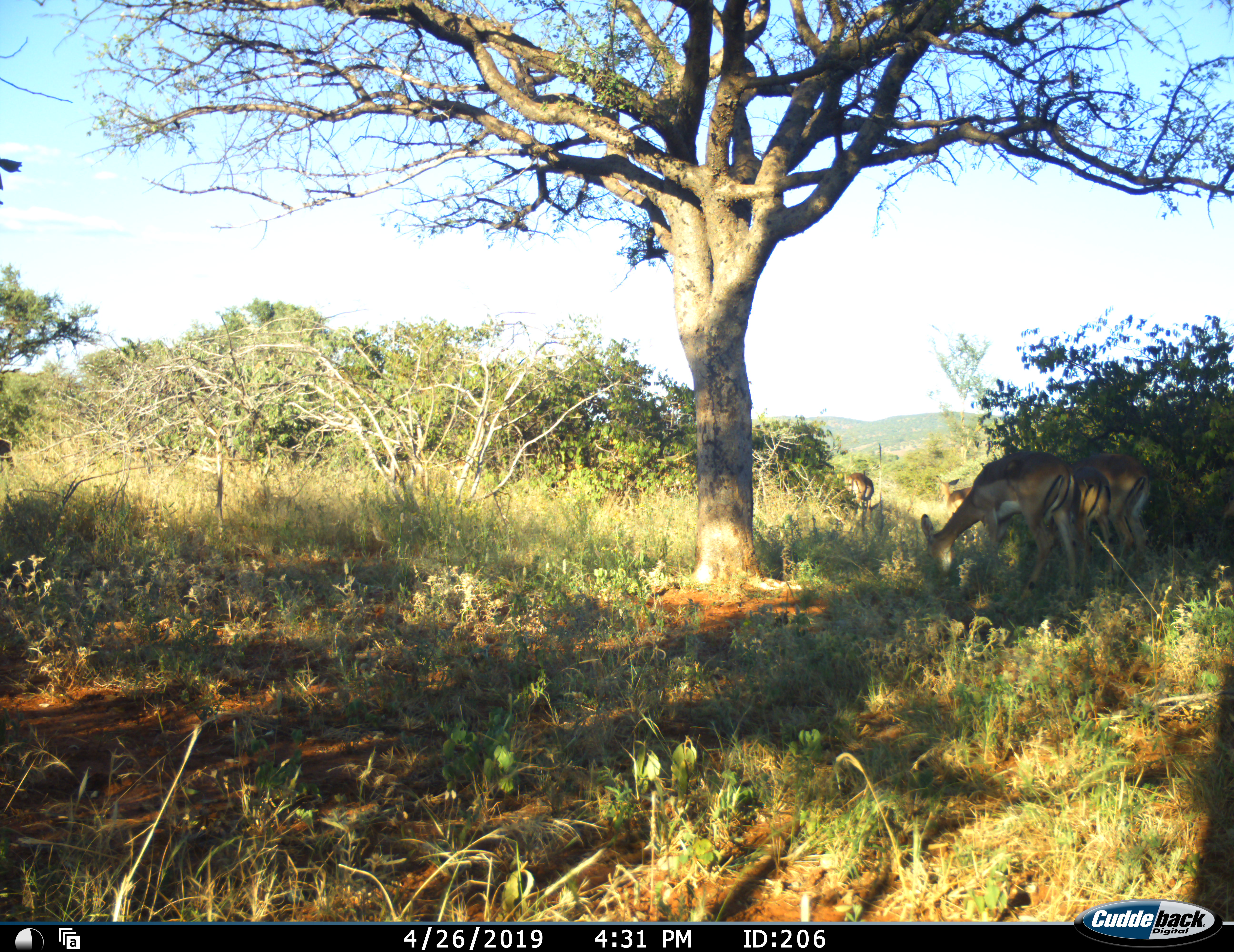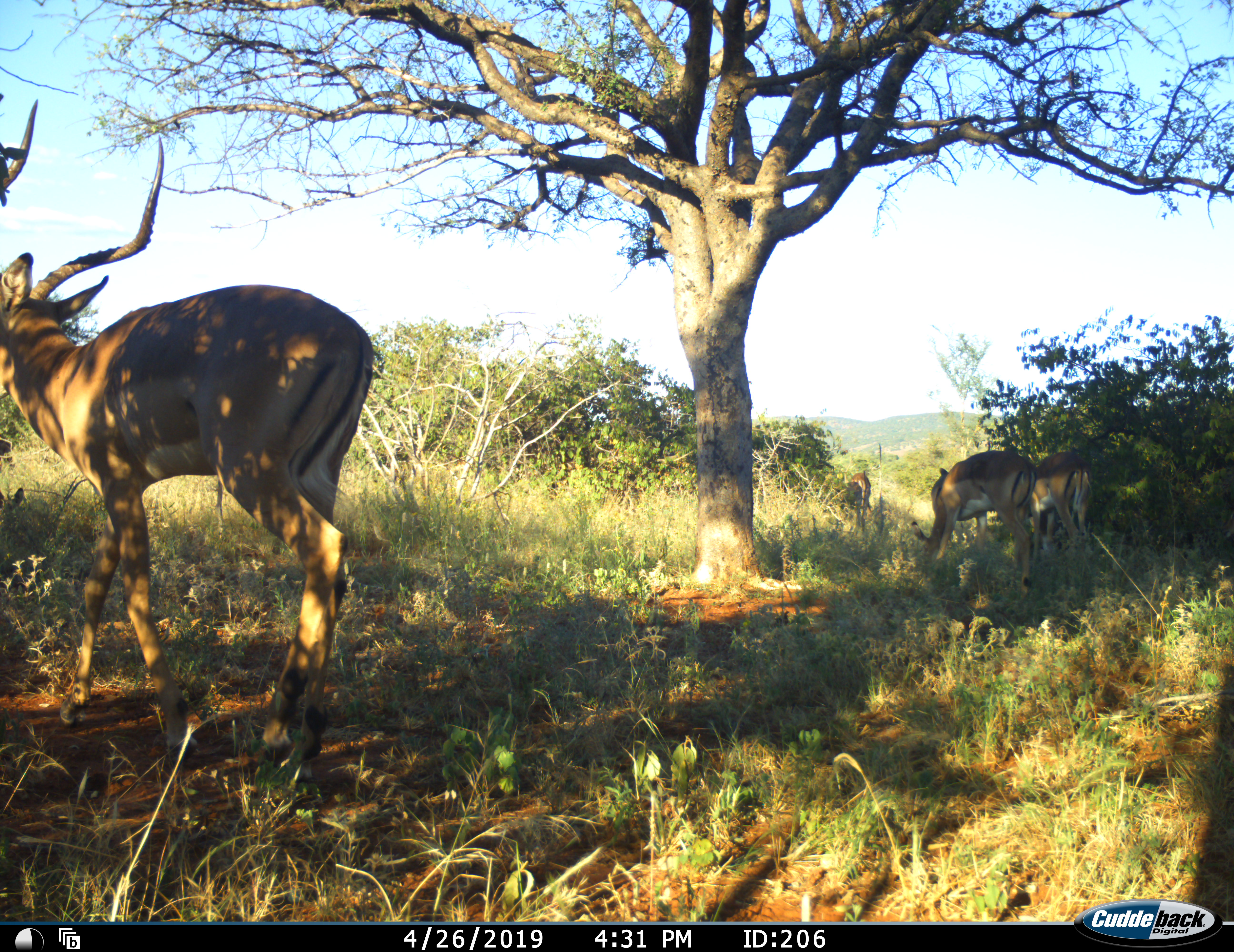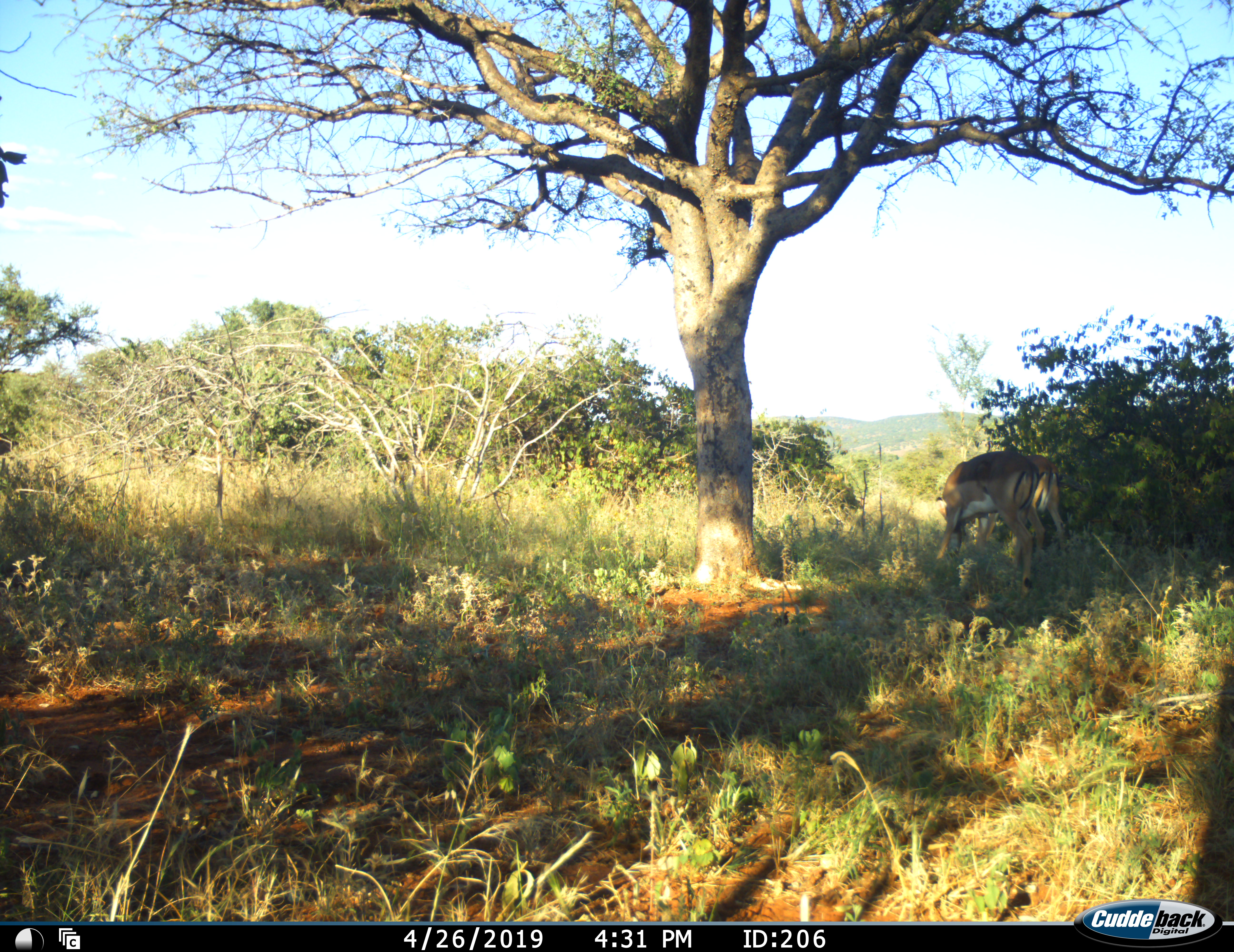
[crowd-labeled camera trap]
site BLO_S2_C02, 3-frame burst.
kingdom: Animalia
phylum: Chordata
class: Mammalia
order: Artiodactyla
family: Bovidae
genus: Aepyceros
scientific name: Aepyceros melampus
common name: impala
Impala (Aepyceros melampus), count 5. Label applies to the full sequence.